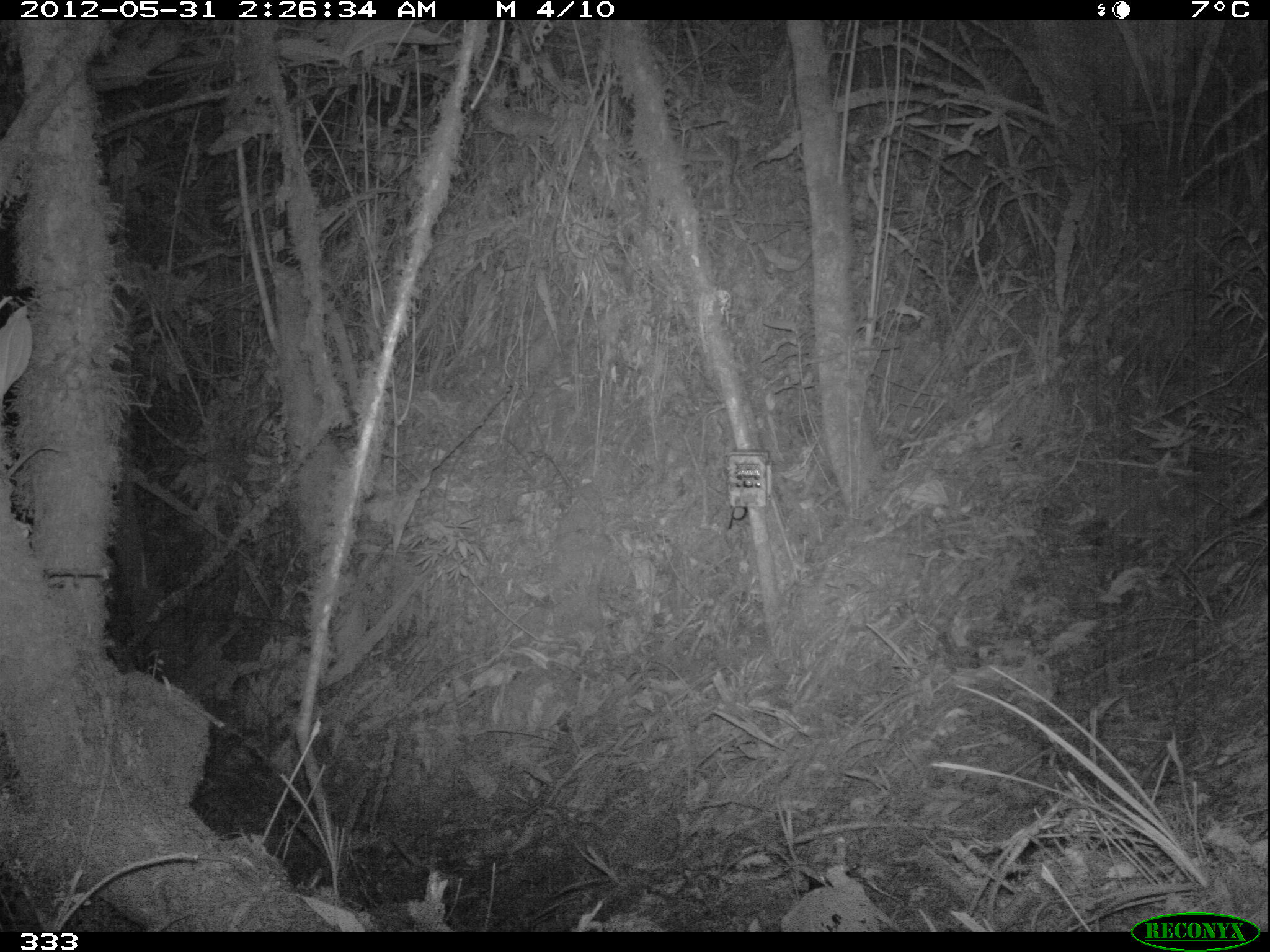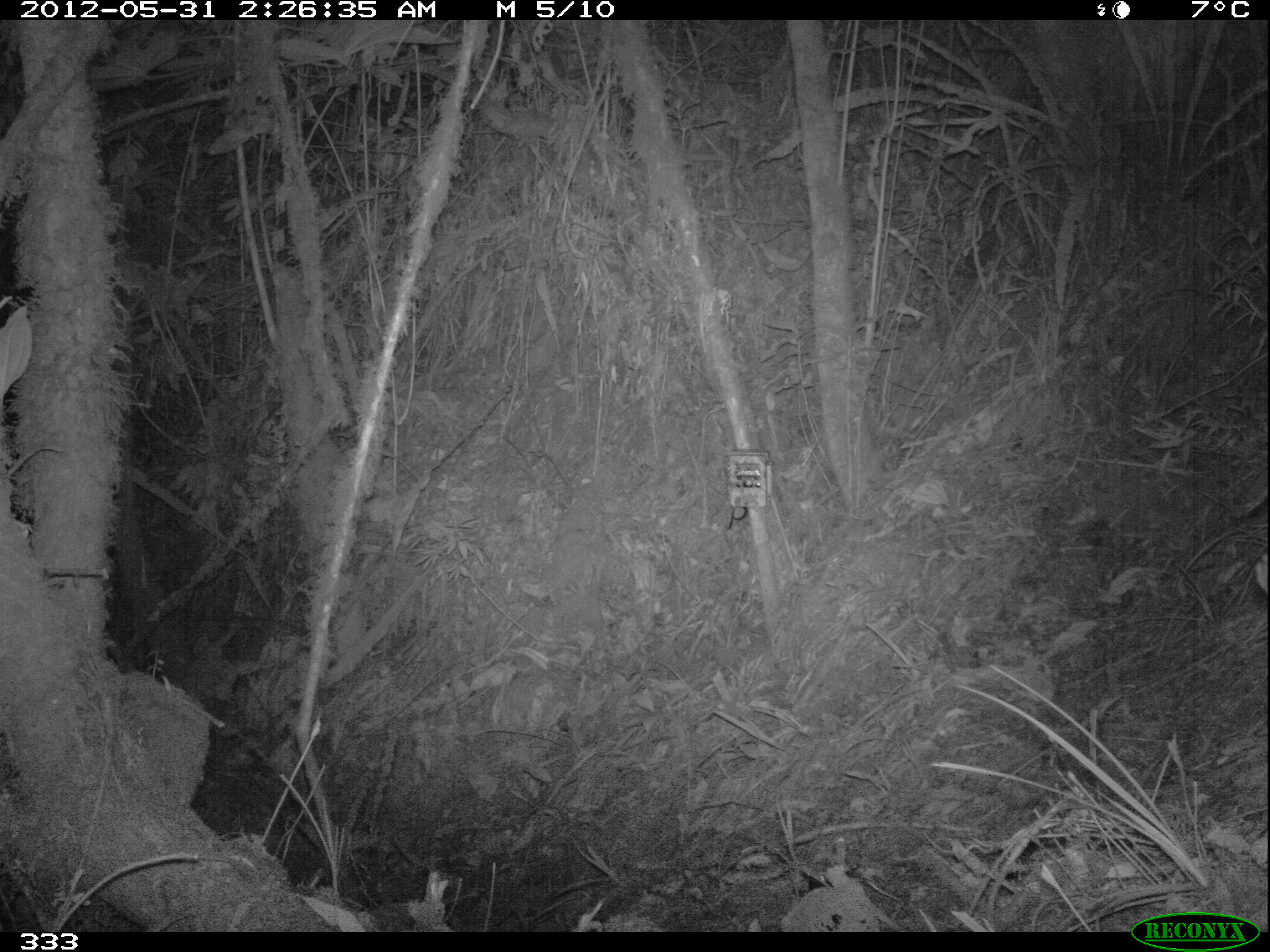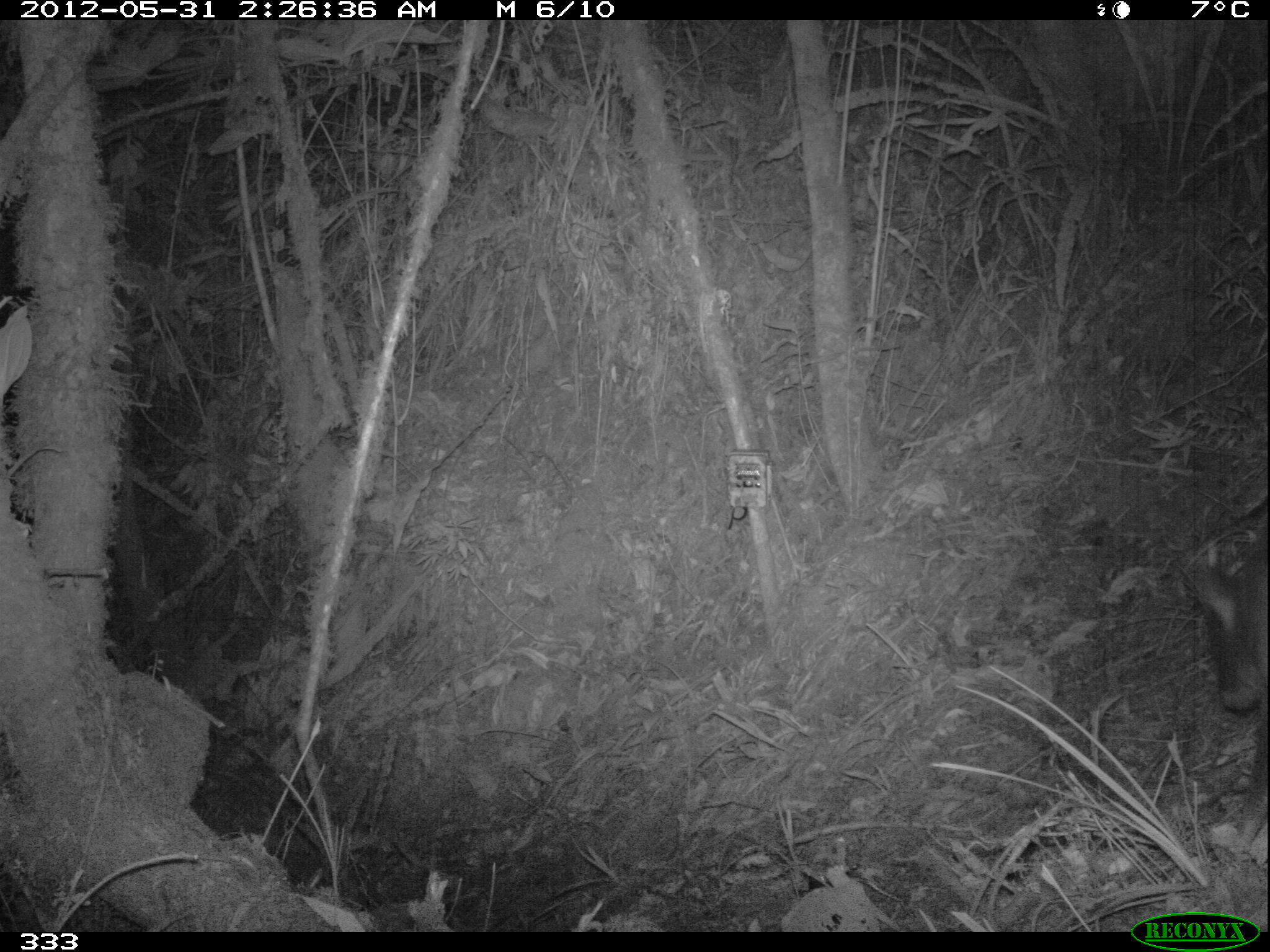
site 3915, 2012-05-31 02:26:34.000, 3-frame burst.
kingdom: Animalia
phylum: Chordata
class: Mammalia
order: Artiodactyla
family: Cervidae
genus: Mazama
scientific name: Mazama chunyi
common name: dwarf brocket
Mazama chunyi (dwarf brocket).